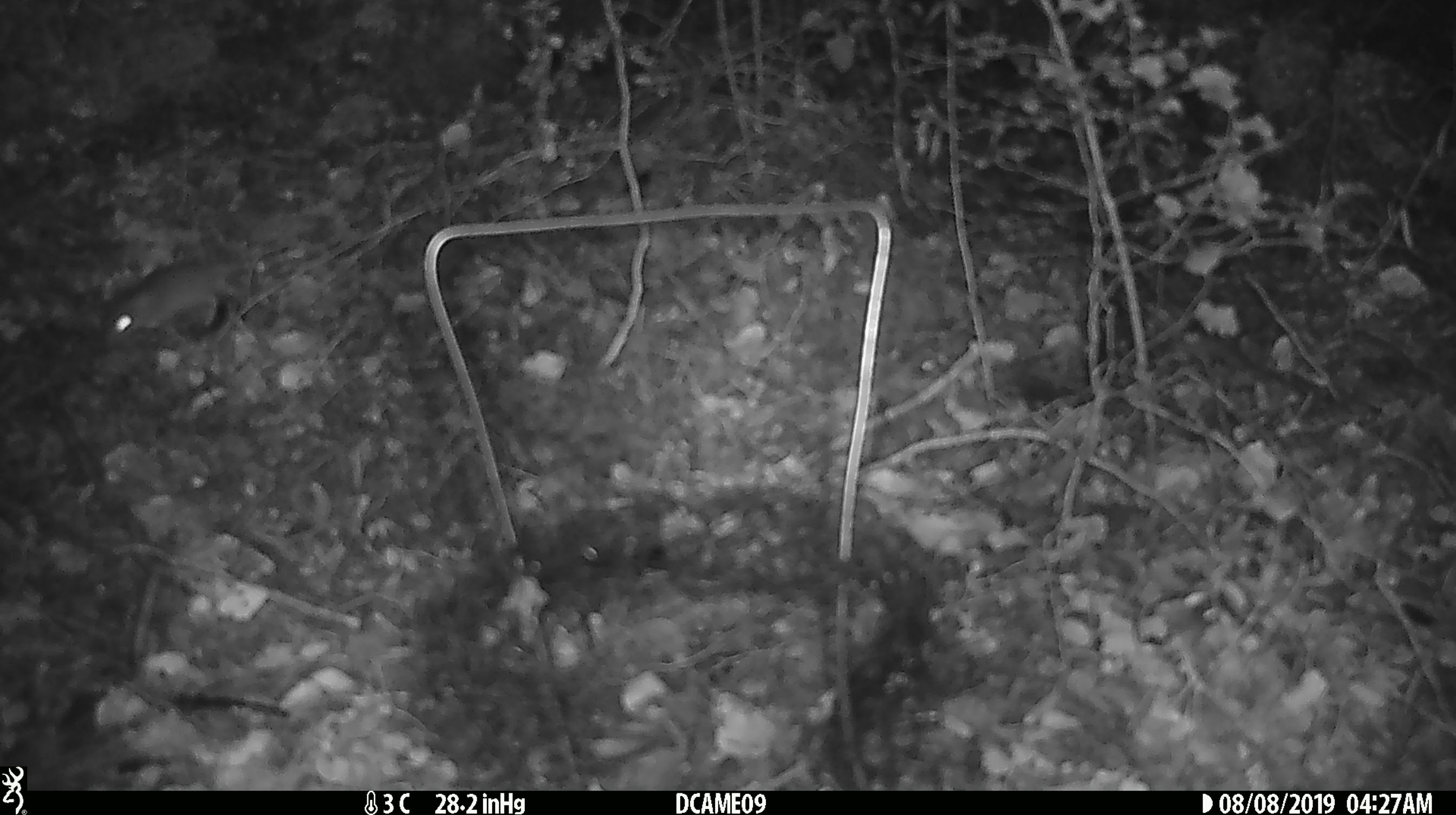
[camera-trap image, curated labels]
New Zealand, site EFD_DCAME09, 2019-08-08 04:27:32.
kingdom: Animalia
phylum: Chordata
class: Mammalia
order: Rodentia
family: Muridae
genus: Mus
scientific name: Mus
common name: mouse